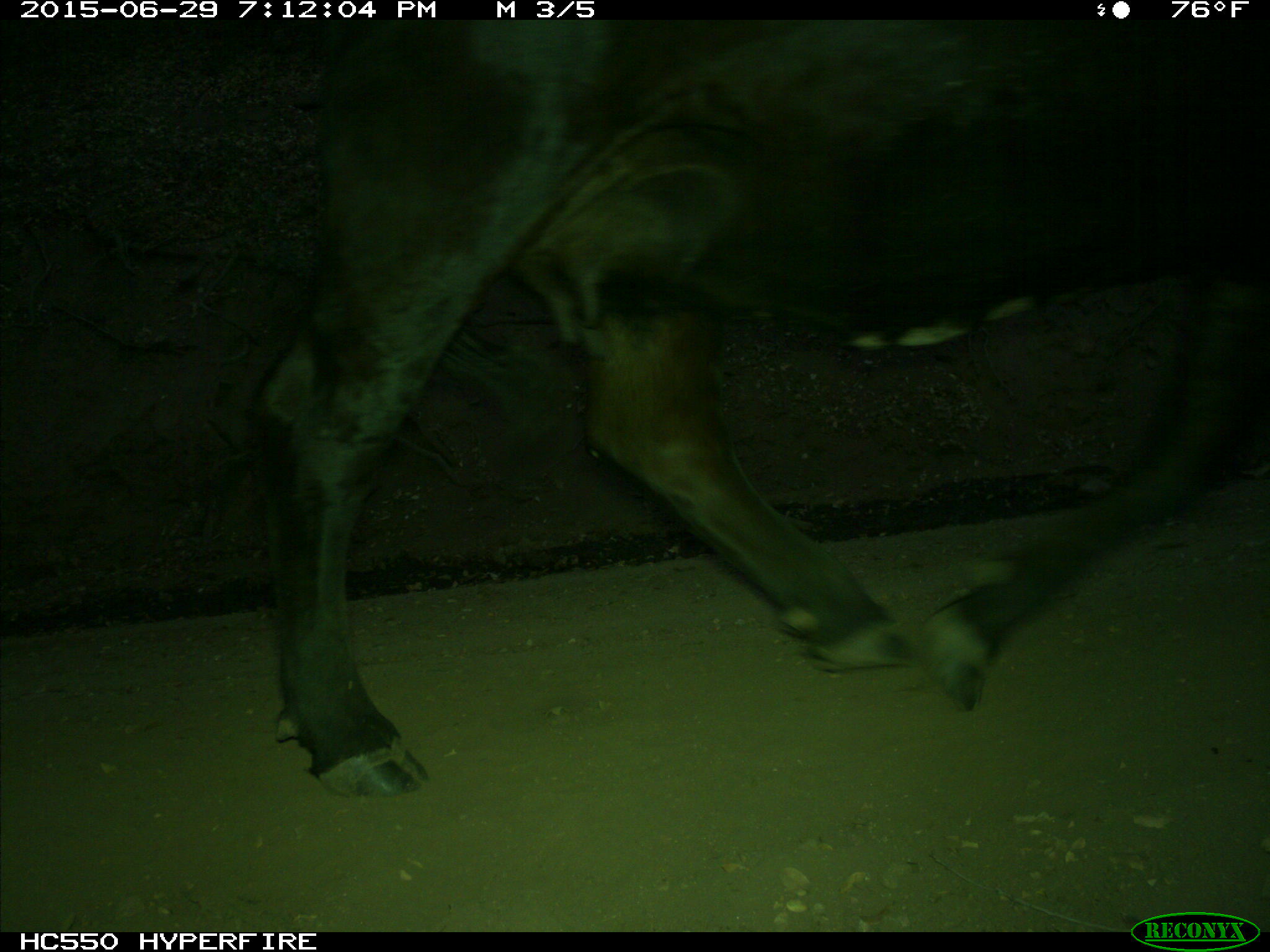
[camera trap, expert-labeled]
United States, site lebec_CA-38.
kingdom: Animalia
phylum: Chordata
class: Mammalia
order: Artiodactyla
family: Bovidae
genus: Bos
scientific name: Bos taurus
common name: domestic cow